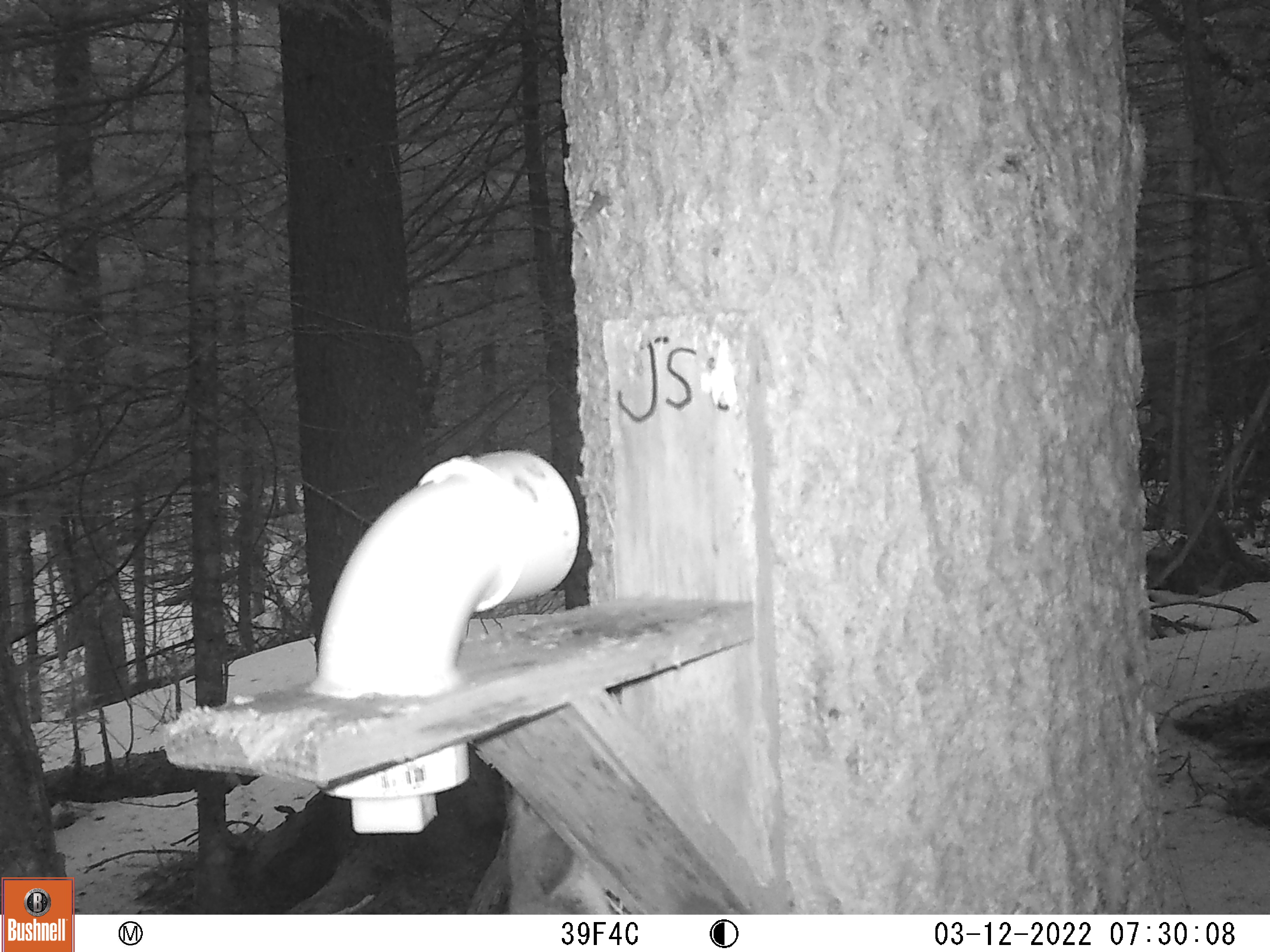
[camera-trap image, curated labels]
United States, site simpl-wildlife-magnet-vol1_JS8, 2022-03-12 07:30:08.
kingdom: Animalia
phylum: Chordata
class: Mammalia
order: Rodentia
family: Sciuridae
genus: Tamiasciurus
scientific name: Tamiasciurus hudsonicus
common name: red squirrel